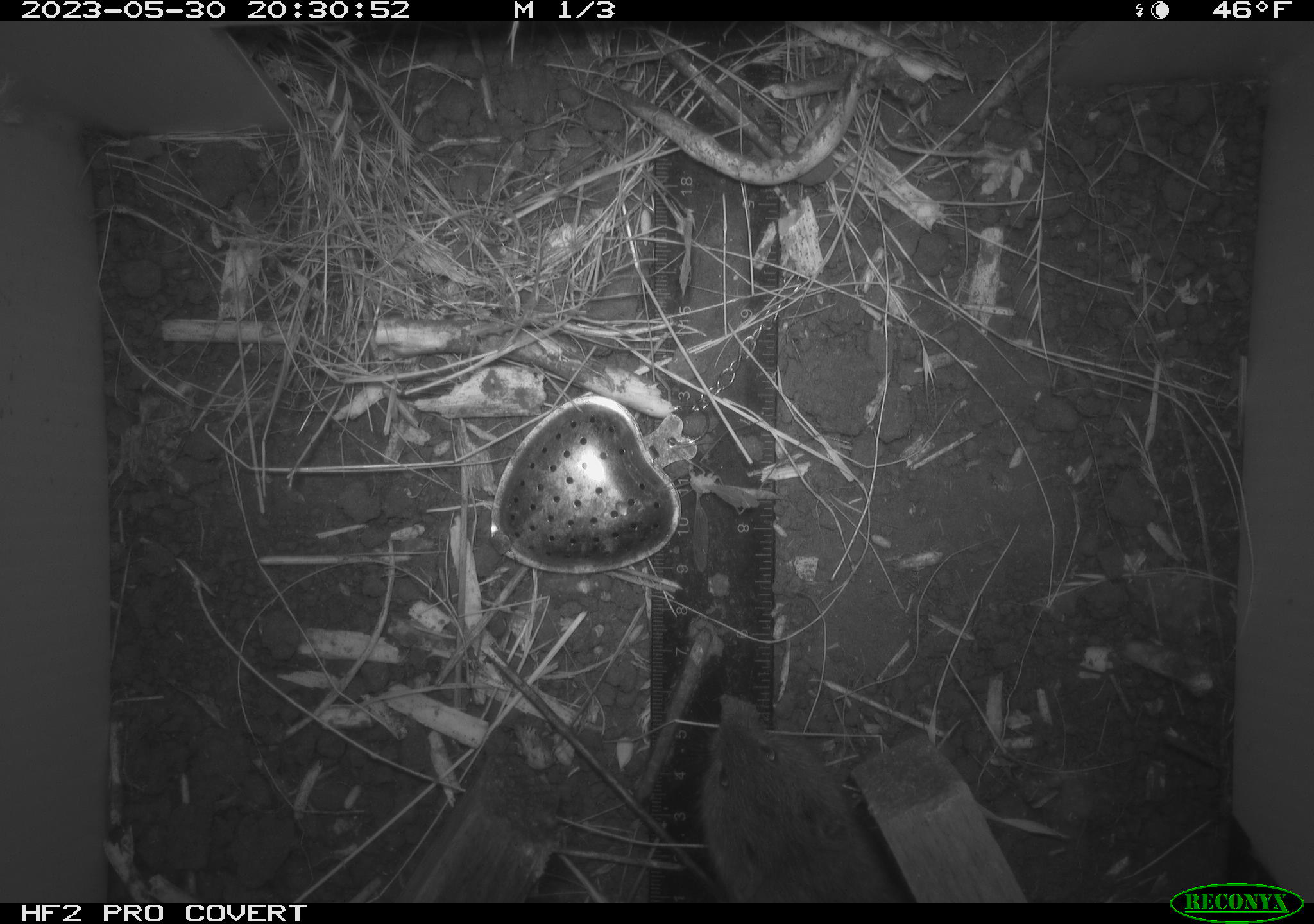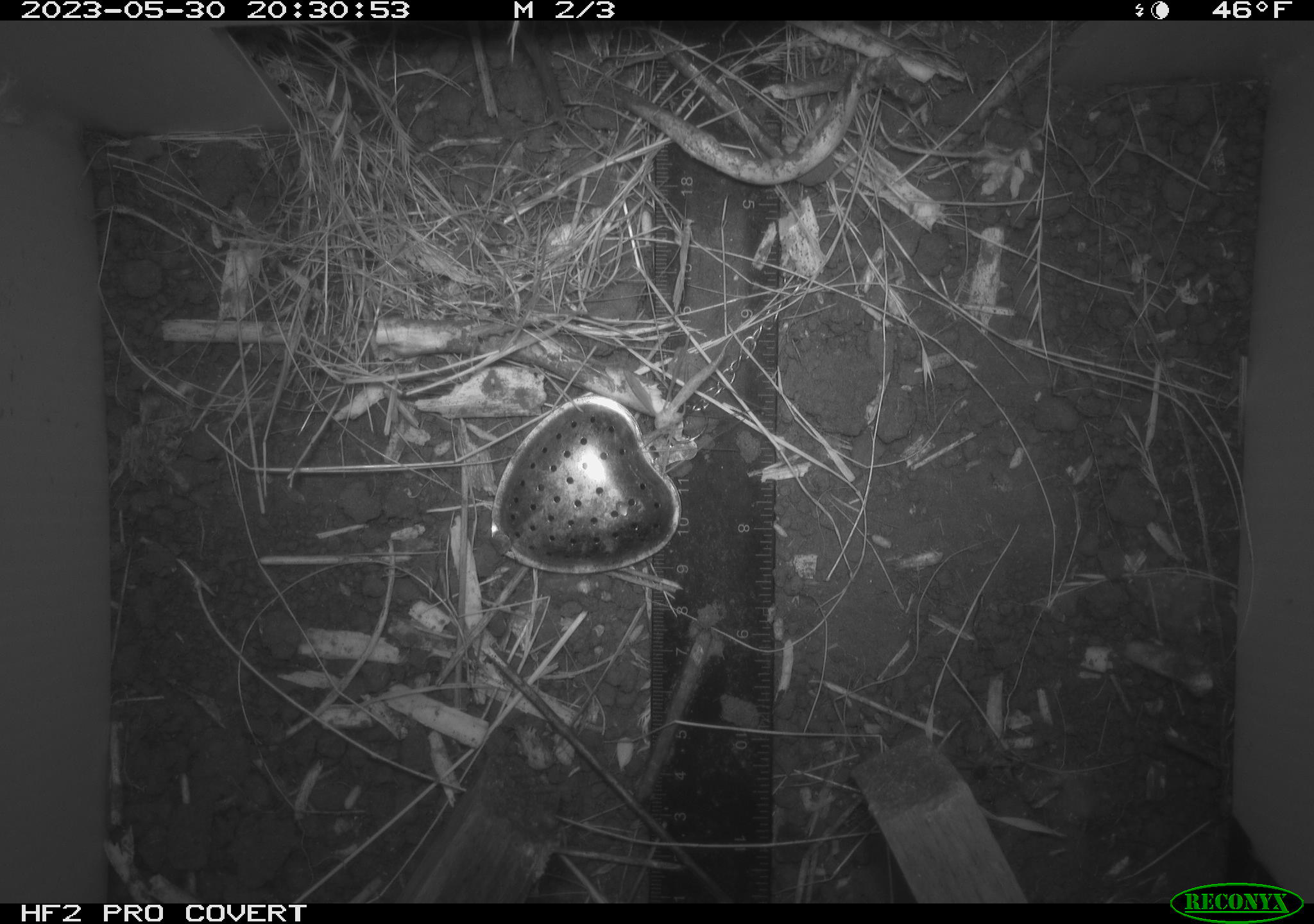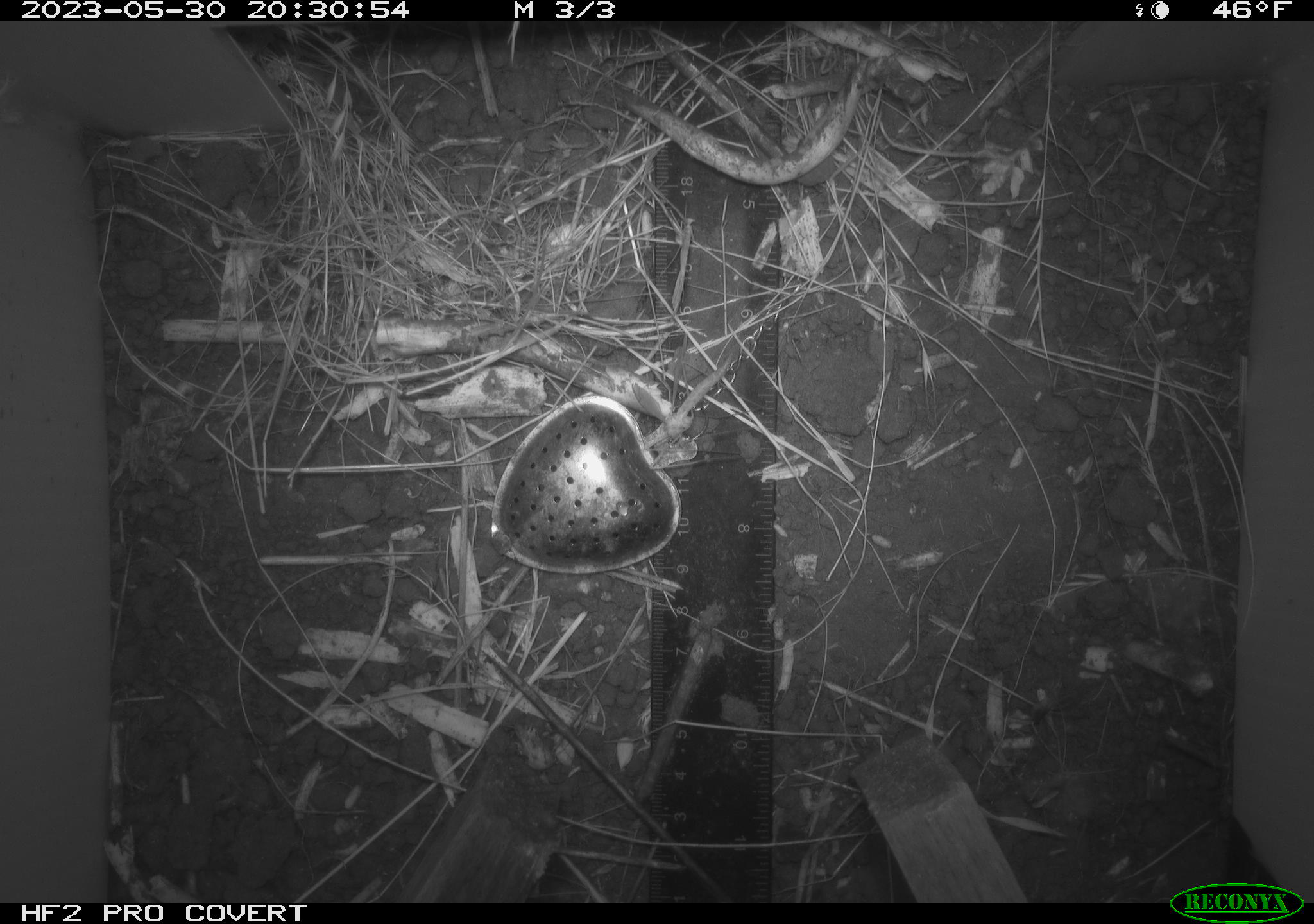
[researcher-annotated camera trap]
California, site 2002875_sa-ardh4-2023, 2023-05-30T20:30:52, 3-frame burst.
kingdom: Animalia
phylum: Chordata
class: Mammalia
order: Rodentia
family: Cricetidae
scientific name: Arvicolinae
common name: voles, lemmings, and muskrats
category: arvicolinae subfamily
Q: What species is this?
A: Arvicolinae subfamily (voles, lemmings, and muskrats) (Arvicolinae).